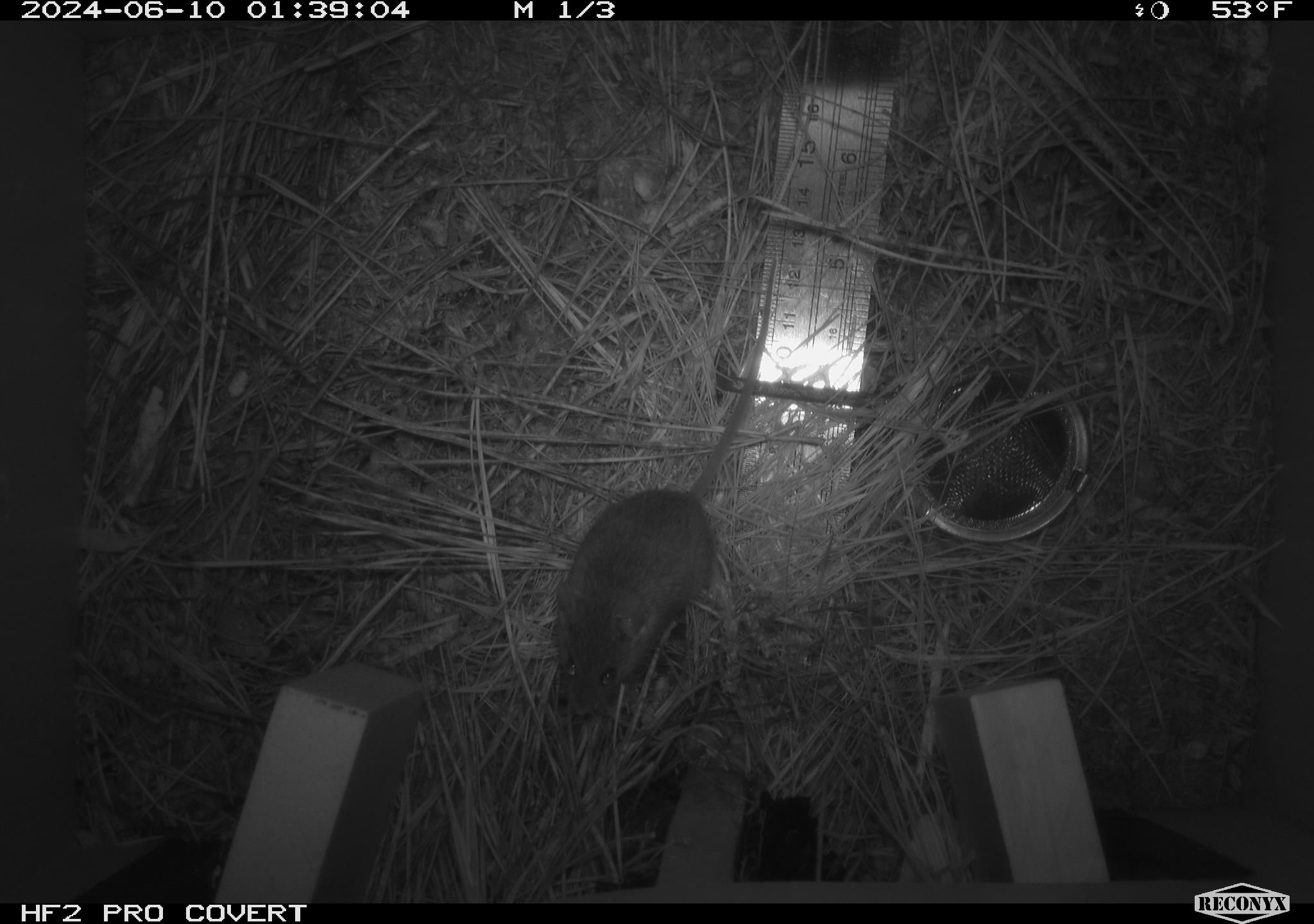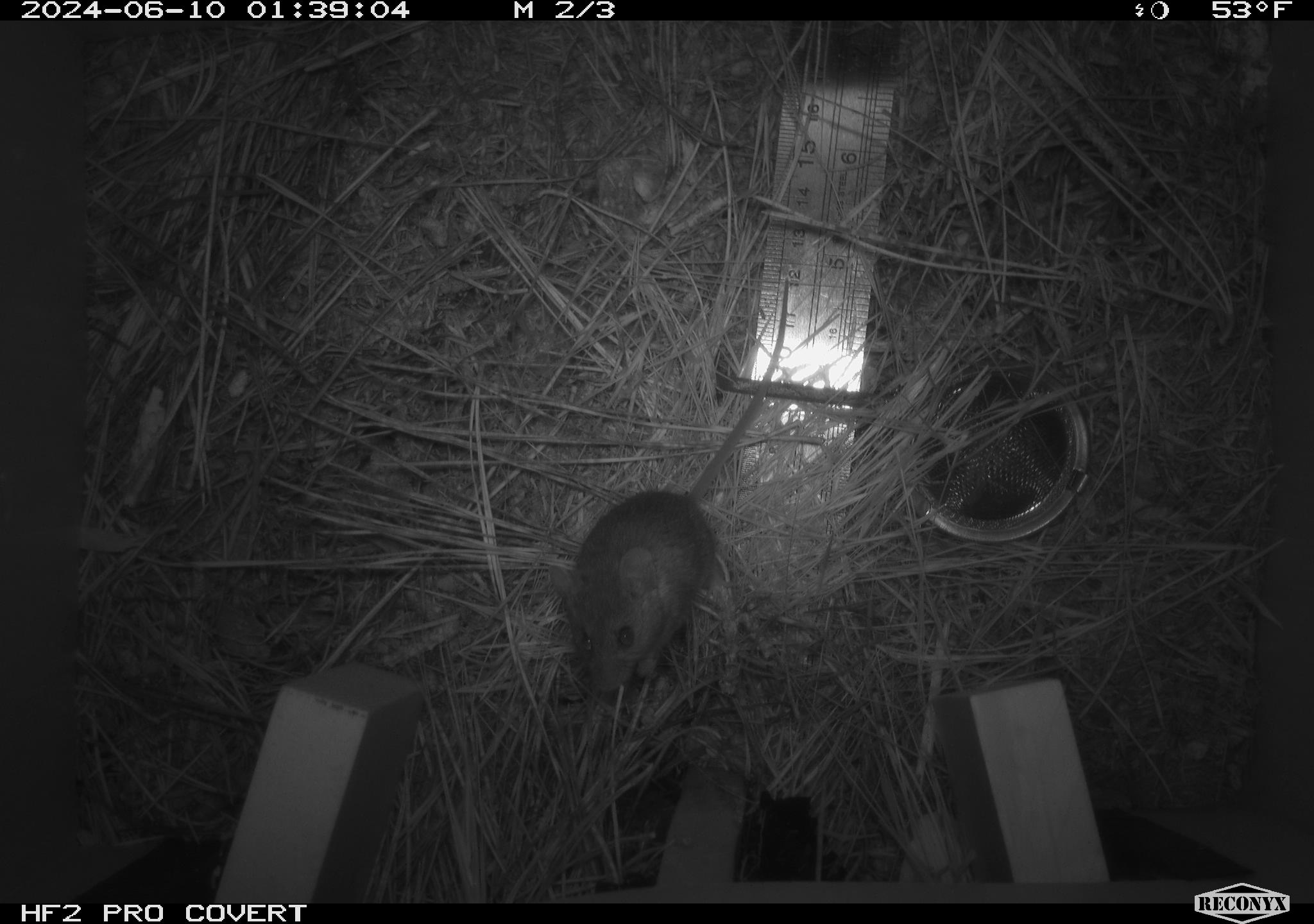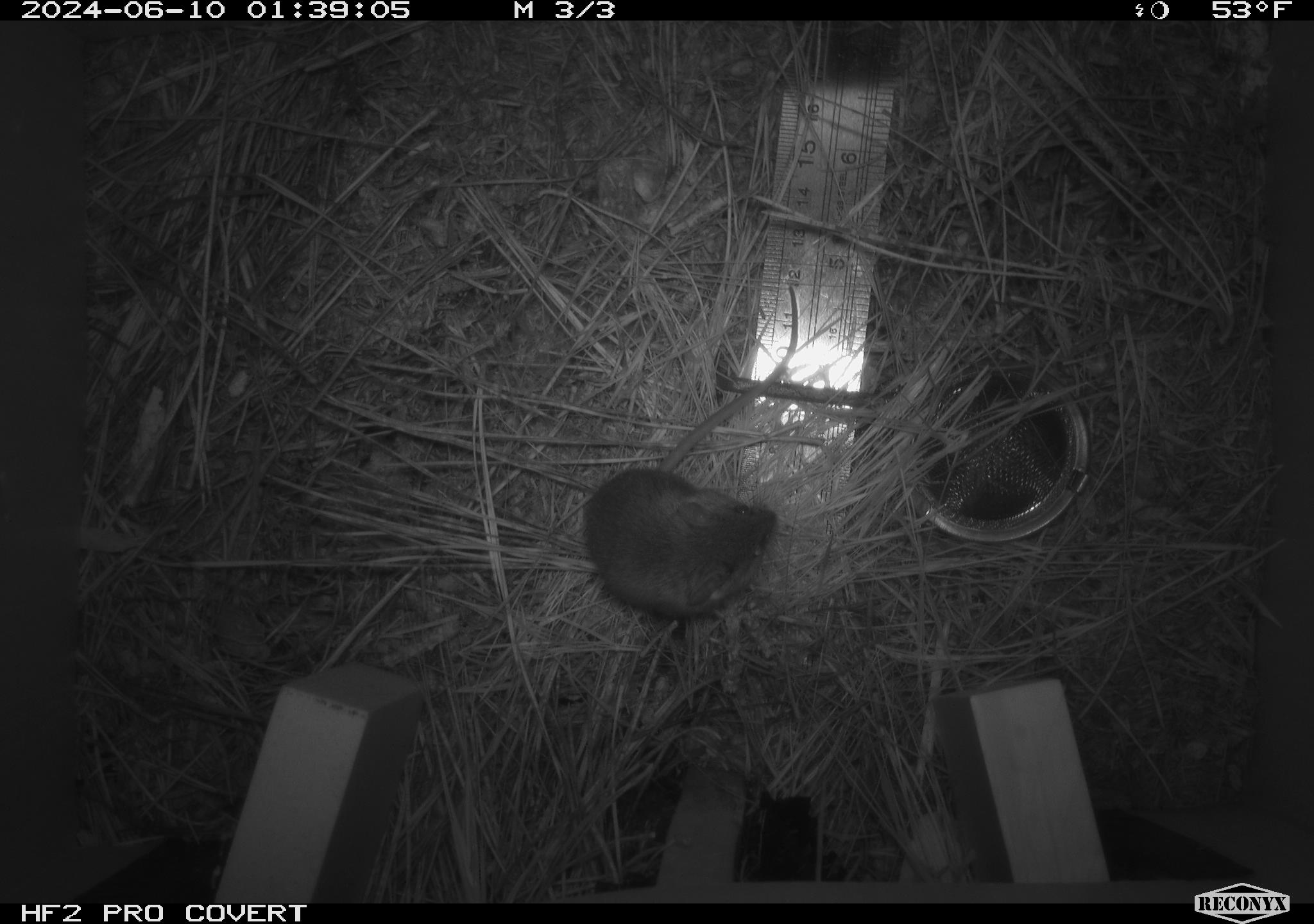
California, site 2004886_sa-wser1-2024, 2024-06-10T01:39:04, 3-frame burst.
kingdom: Animalia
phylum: Chordata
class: Mammalia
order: Rodentia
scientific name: Rodentia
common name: mouse species